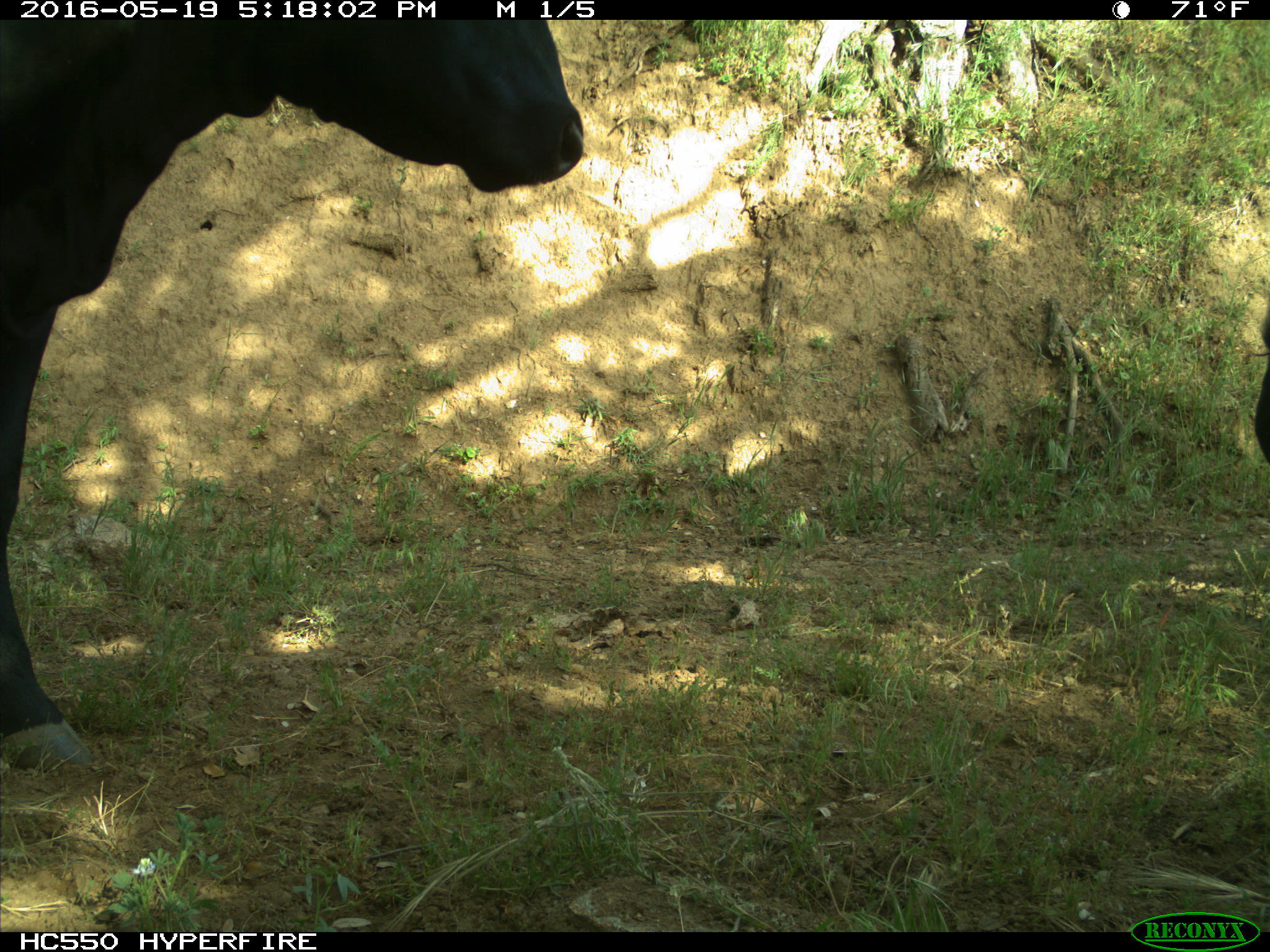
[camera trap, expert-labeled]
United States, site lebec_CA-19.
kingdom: Animalia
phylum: Chordata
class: Mammalia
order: Artiodactyla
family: Bovidae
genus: Bos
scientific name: Bos taurus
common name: domestic cow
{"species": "Bos taurus (domestic cow)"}